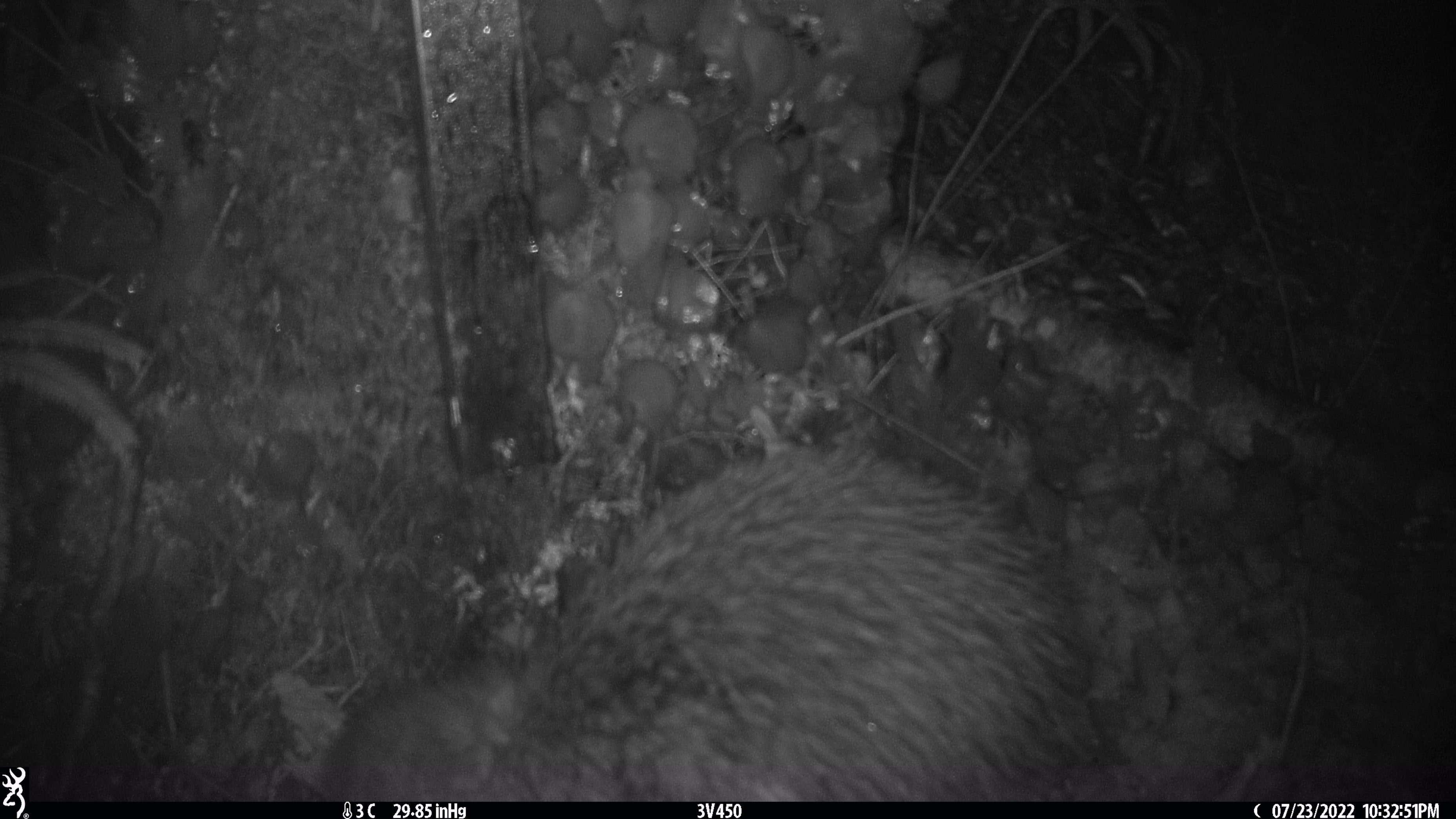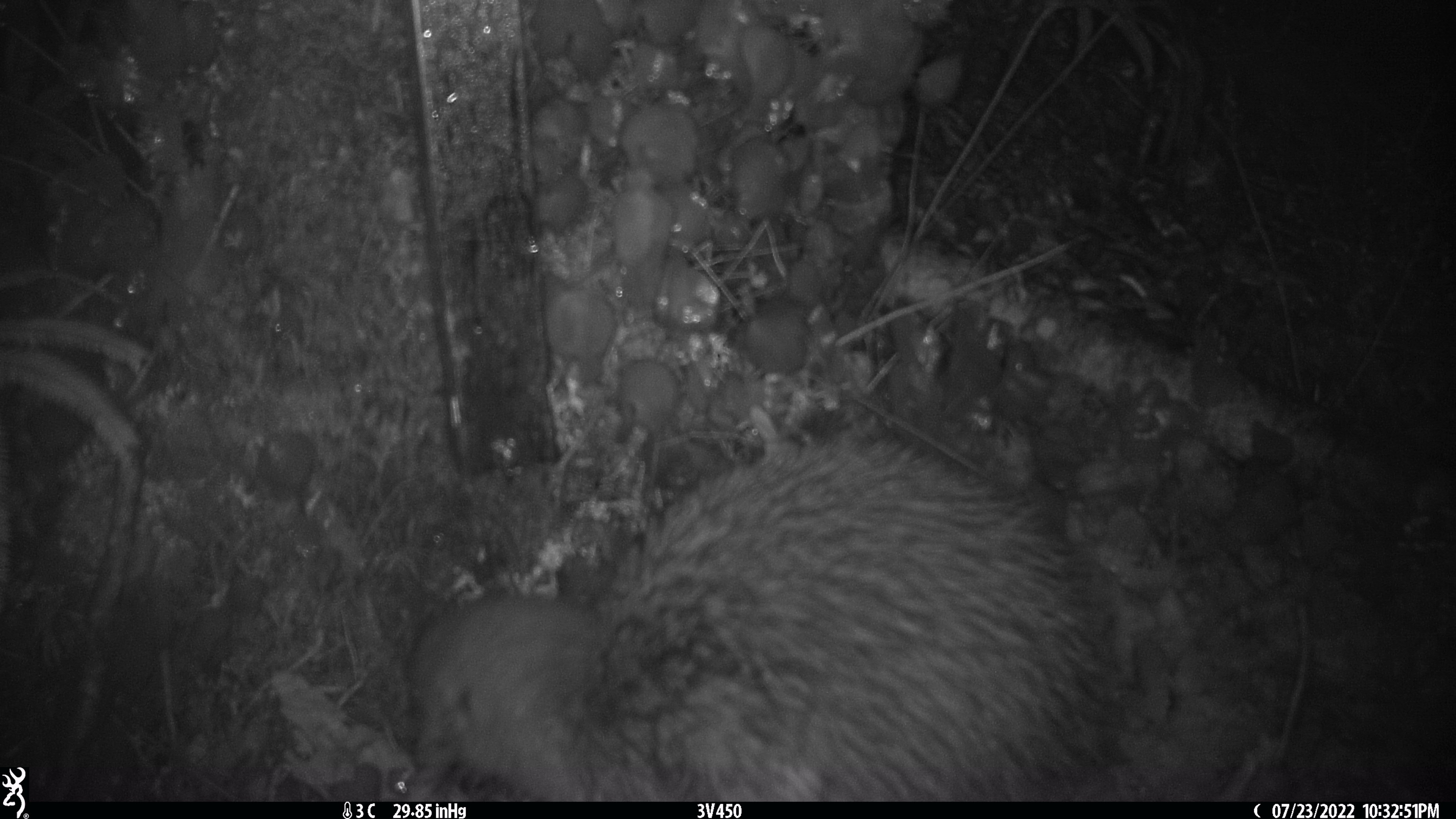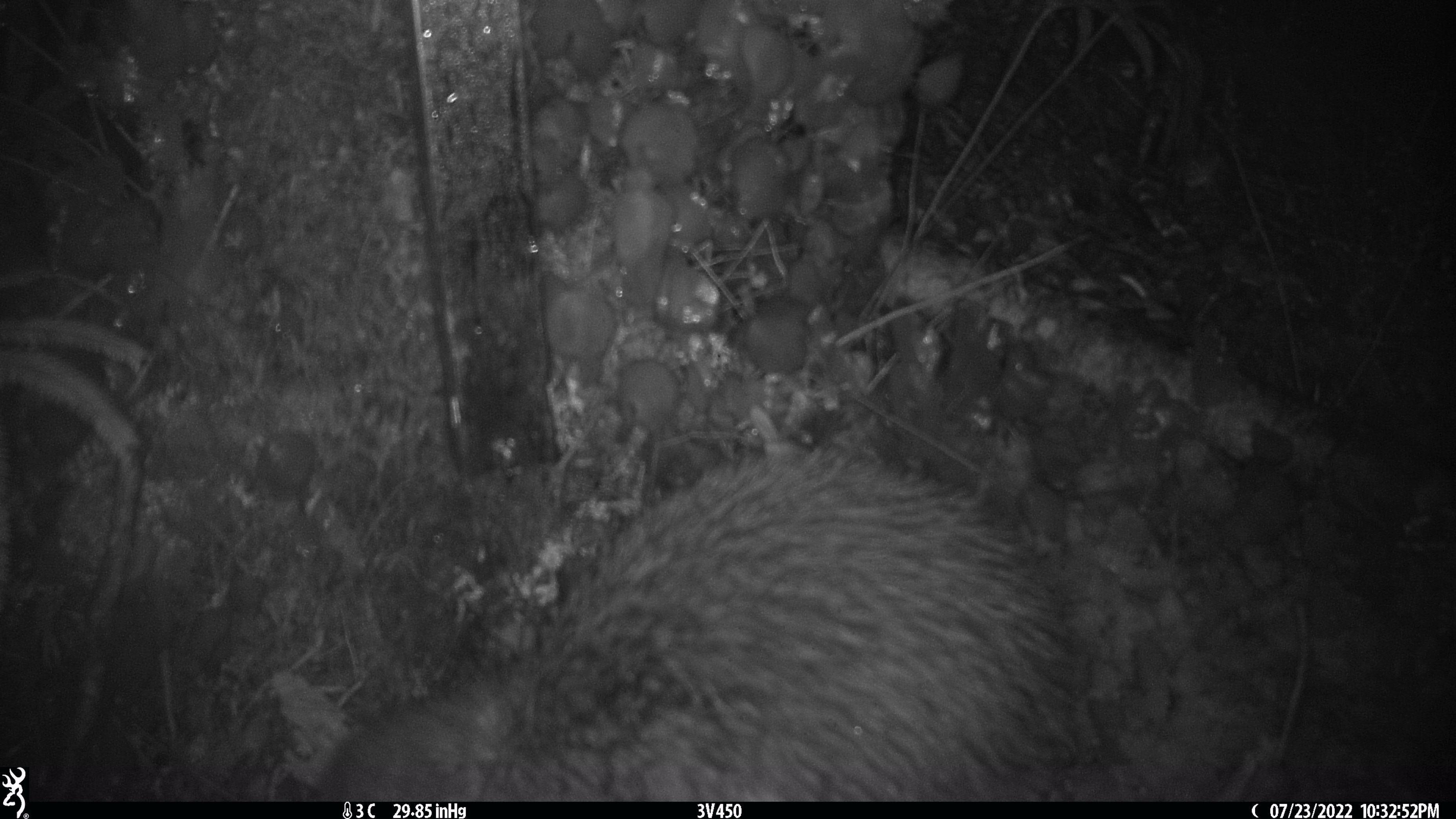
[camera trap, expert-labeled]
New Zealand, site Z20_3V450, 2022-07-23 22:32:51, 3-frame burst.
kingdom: Animalia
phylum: Chordata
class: Aves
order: Apterygiformes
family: Apterygidae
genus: Apteryx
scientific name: Apteryx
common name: kiwi